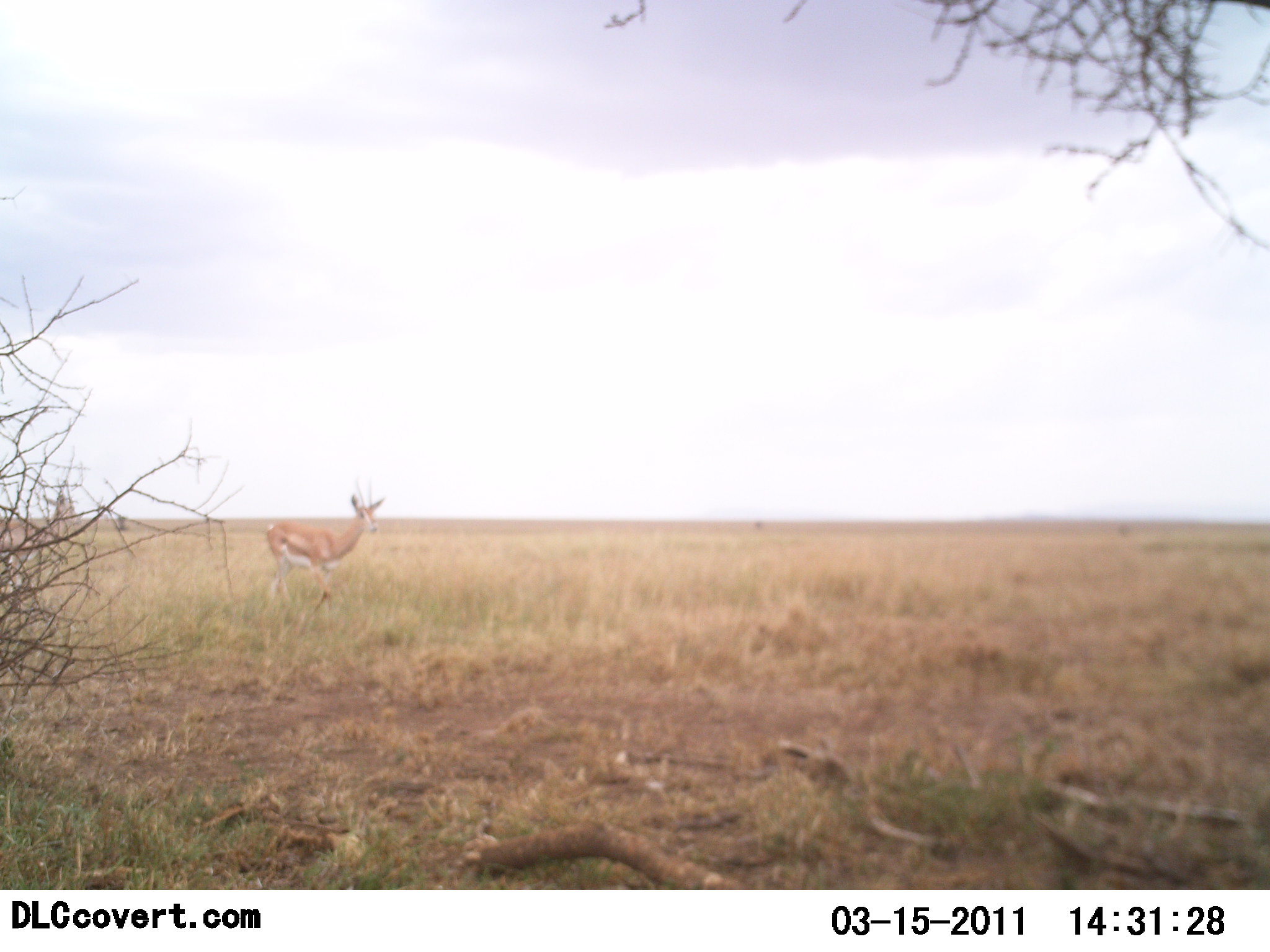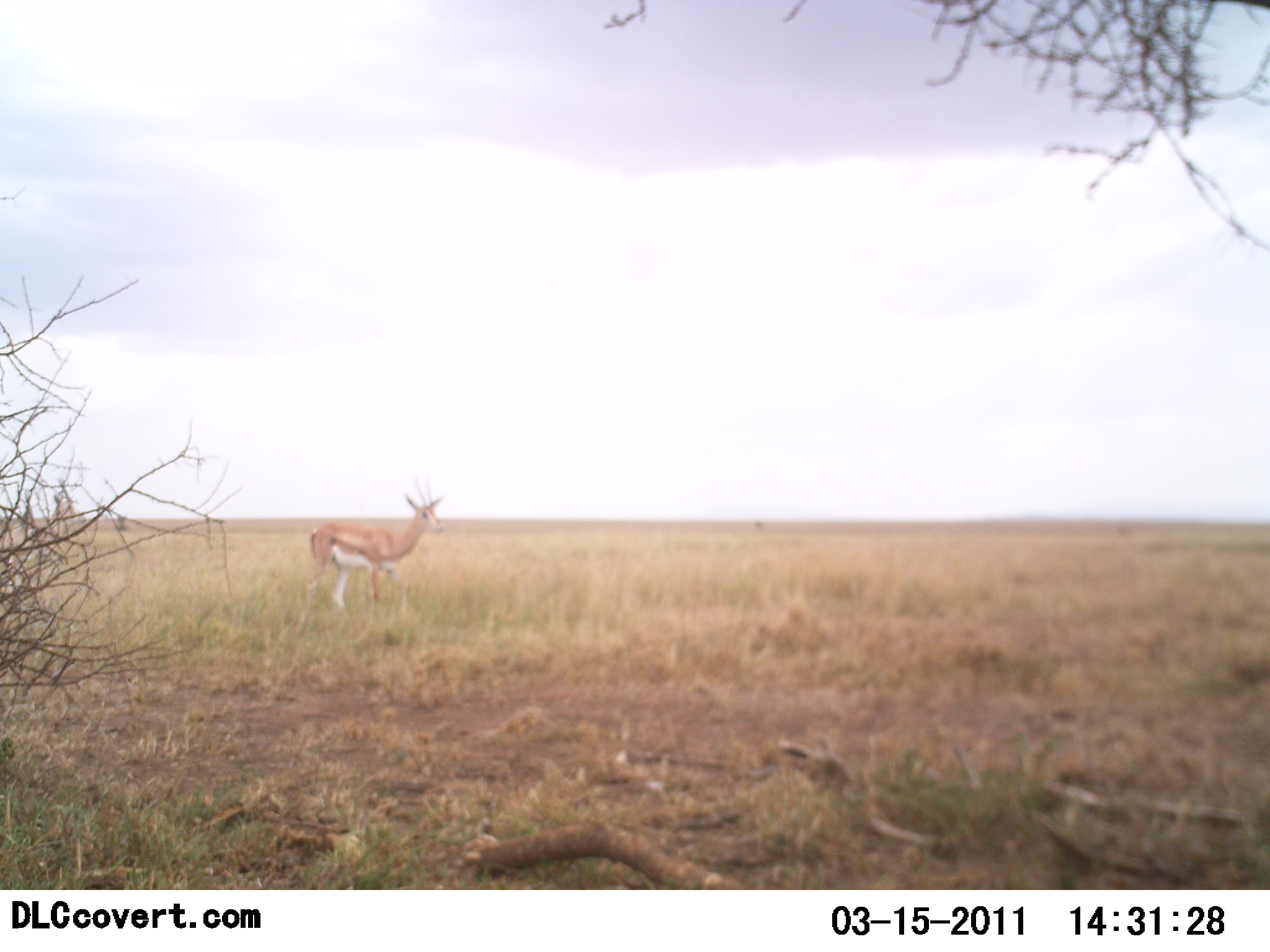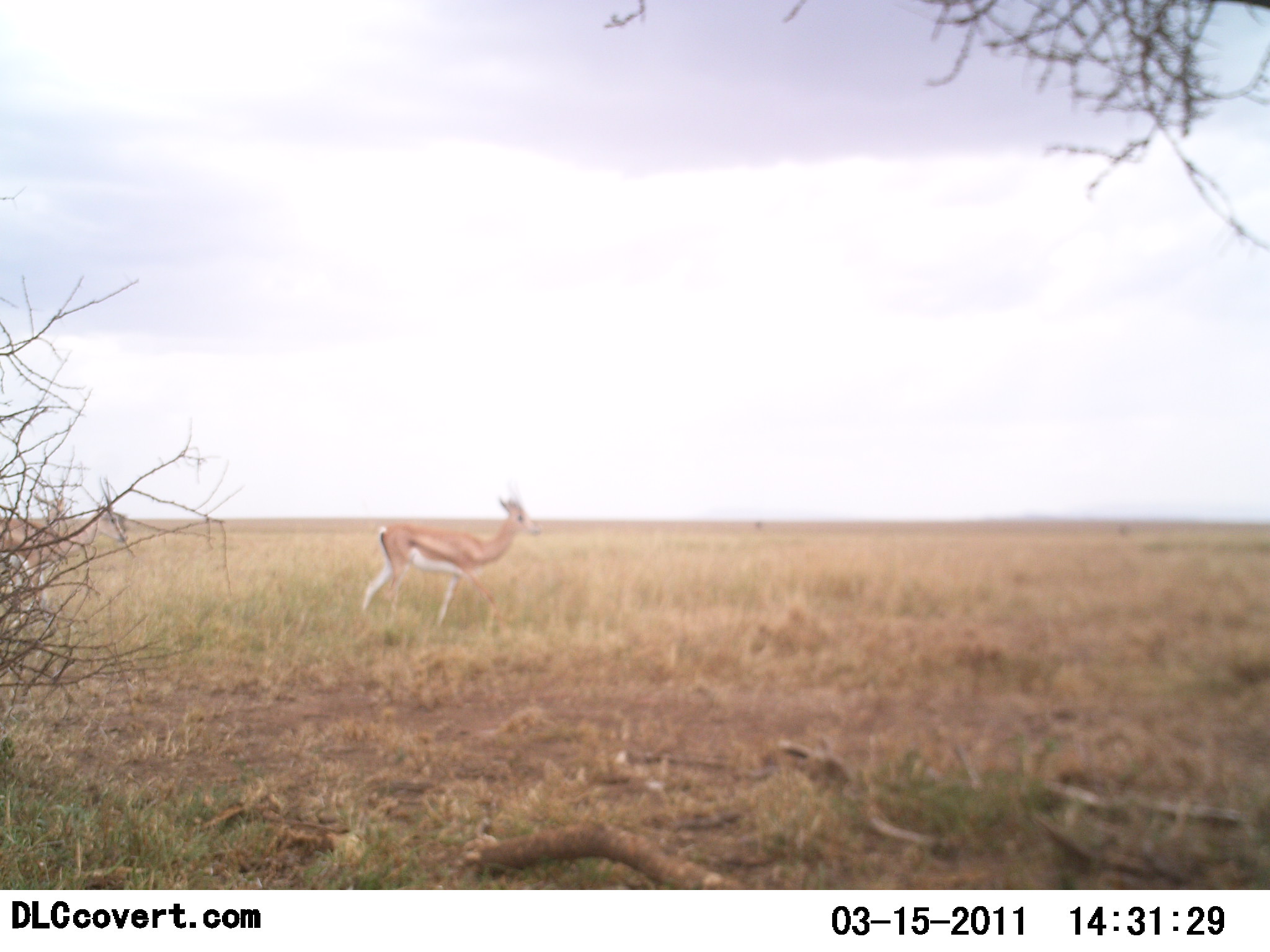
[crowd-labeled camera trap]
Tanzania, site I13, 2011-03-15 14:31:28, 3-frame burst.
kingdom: Animalia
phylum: Chordata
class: Mammalia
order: Artiodactyla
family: Bovidae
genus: Nanger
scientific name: Nanger granti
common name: grant's gazelle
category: gazellegrants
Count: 2.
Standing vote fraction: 30%.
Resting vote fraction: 0%.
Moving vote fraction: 70%.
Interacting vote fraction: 0%.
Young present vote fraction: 0%.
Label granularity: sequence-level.